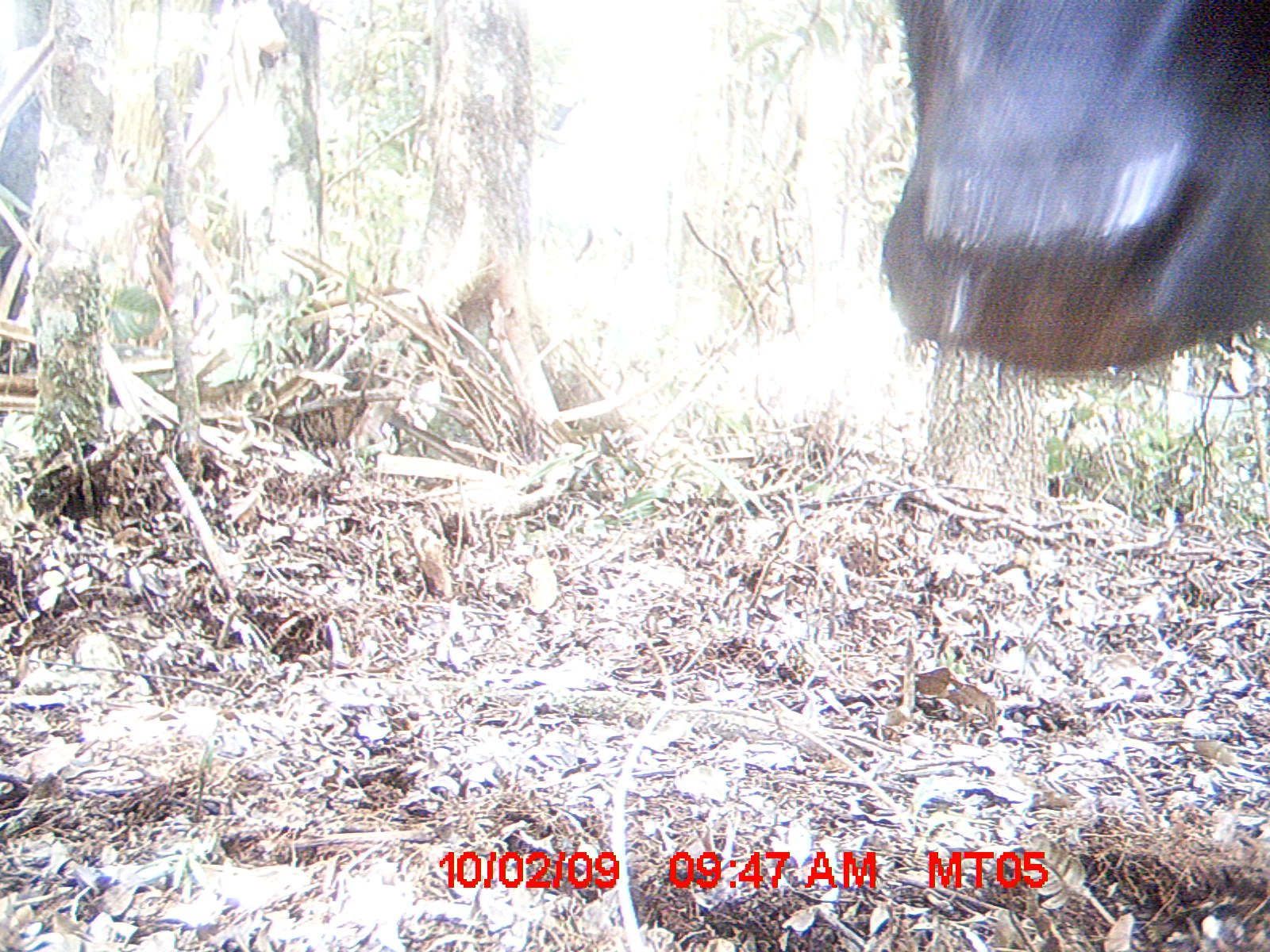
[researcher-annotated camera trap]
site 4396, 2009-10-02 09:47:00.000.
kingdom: Animalia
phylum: Chordata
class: Mammalia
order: Artiodactyla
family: Bovidae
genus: Bos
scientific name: Bos taurus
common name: domestic cattle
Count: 1.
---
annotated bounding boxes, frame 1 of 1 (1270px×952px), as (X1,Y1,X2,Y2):
bos taurus: (878,0,1270,375)